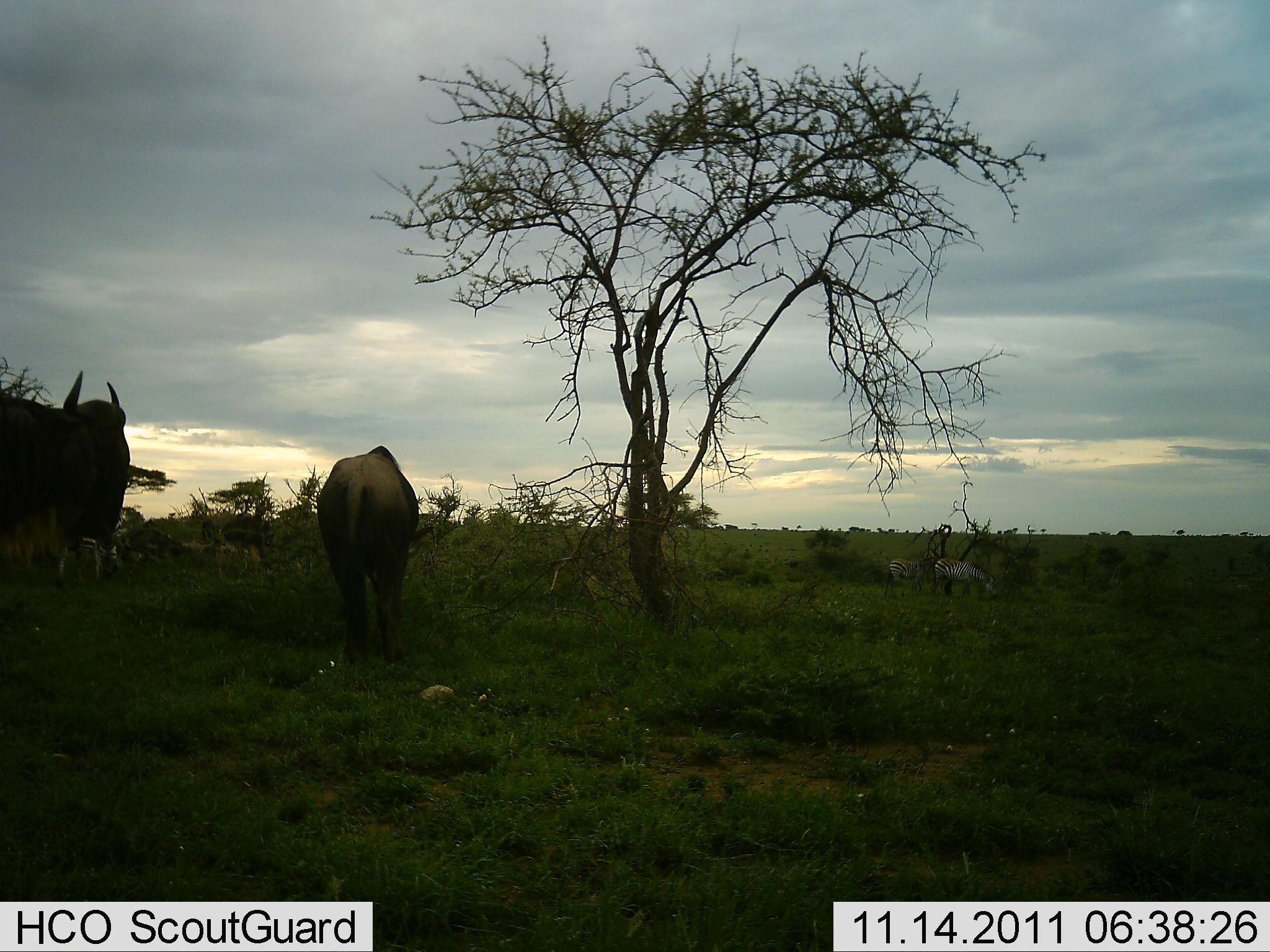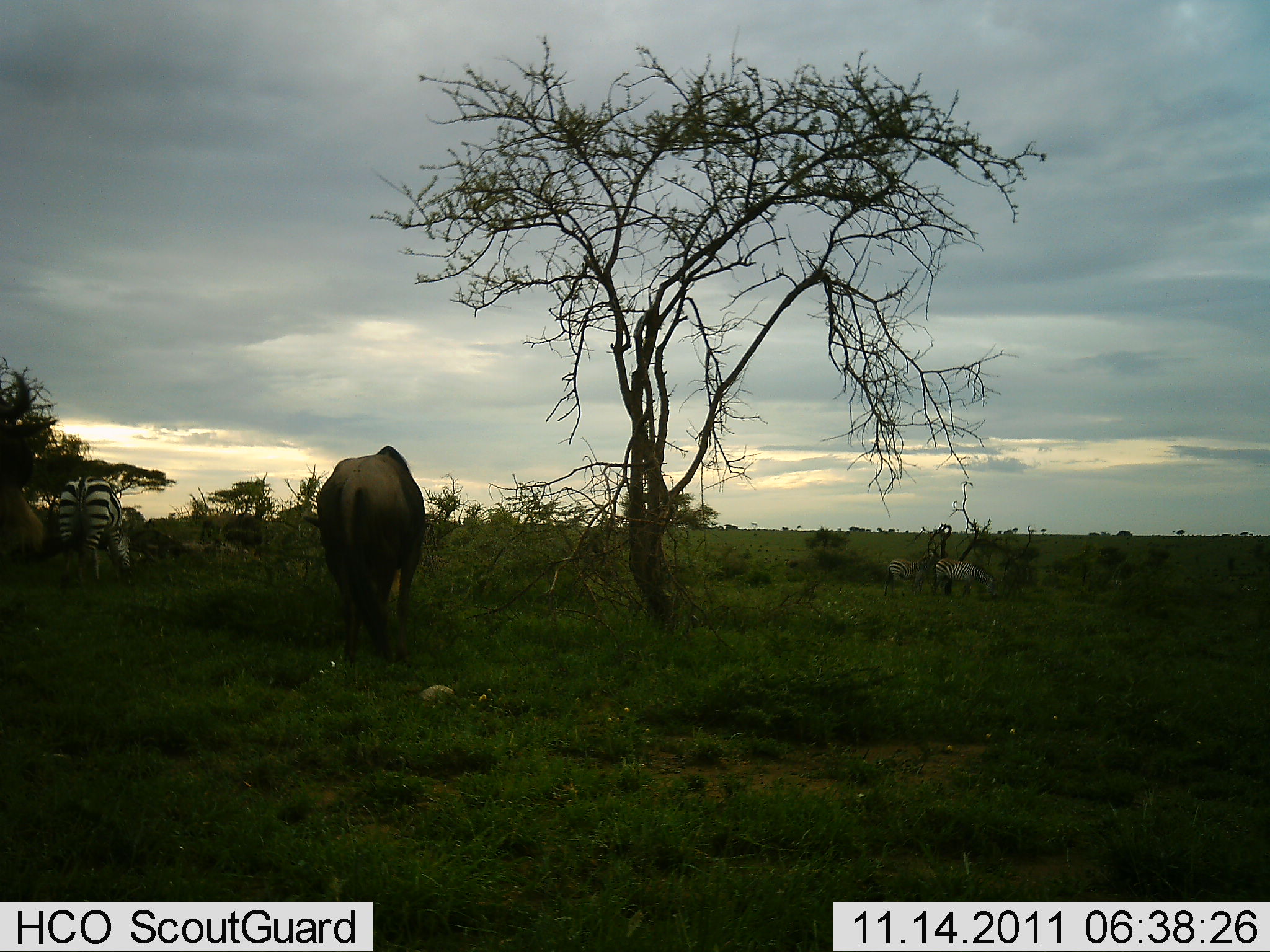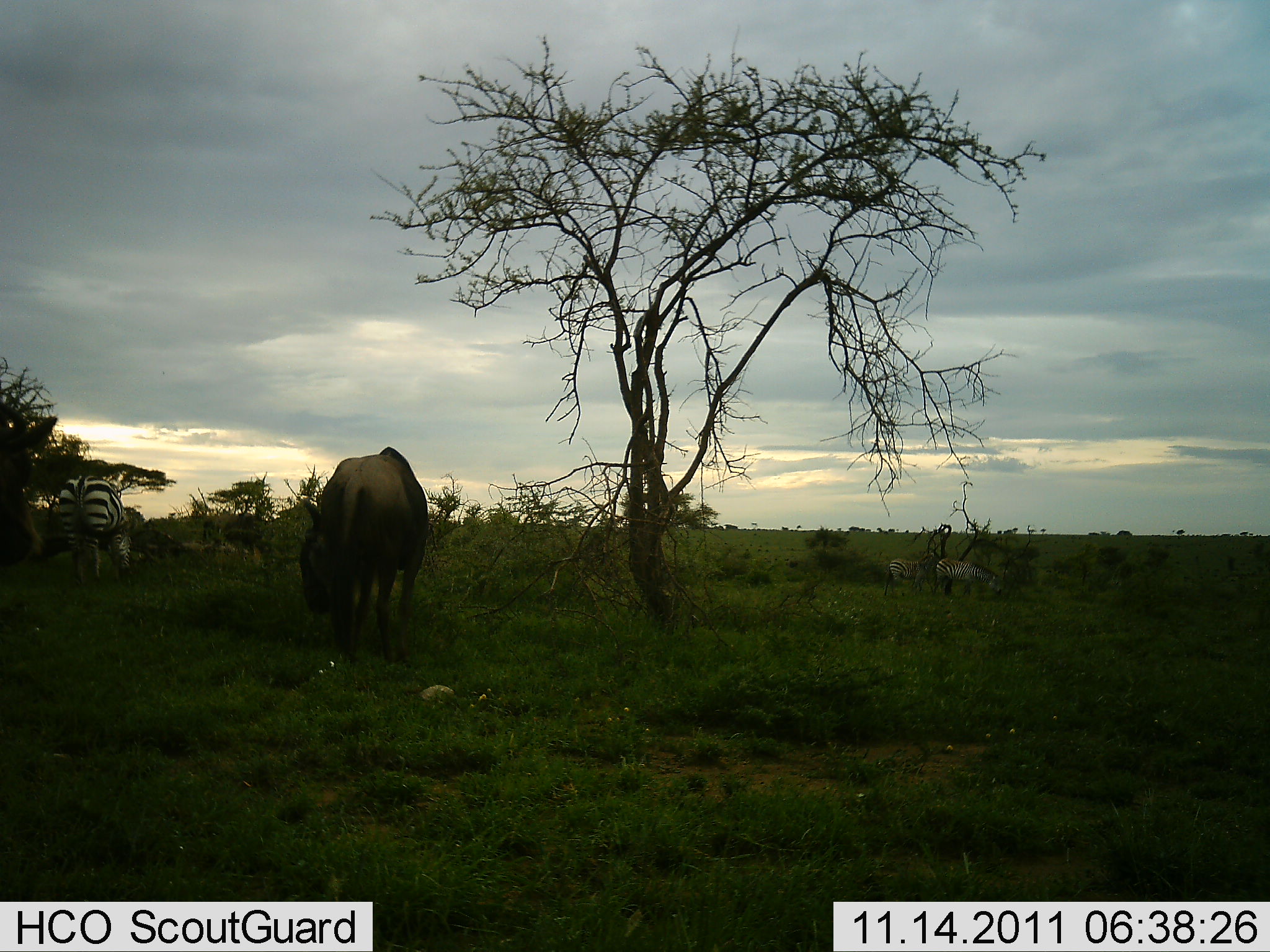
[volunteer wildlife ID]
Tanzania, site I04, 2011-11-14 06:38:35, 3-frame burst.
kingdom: Animalia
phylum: Chordata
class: Mammalia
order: Artiodactyla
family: Bovidae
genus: Connochaetes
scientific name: Connochaetes taurinus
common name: blue wildebeest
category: wildebeest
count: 2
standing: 25%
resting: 0%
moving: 56%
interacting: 0%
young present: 0%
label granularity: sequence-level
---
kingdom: Animalia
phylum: Chordata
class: Mammalia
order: Perissodactyla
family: Equidae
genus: Equus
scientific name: Equus quagga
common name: plains zebra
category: zebra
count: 3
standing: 33%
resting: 0%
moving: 0%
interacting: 0%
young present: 0%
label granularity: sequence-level